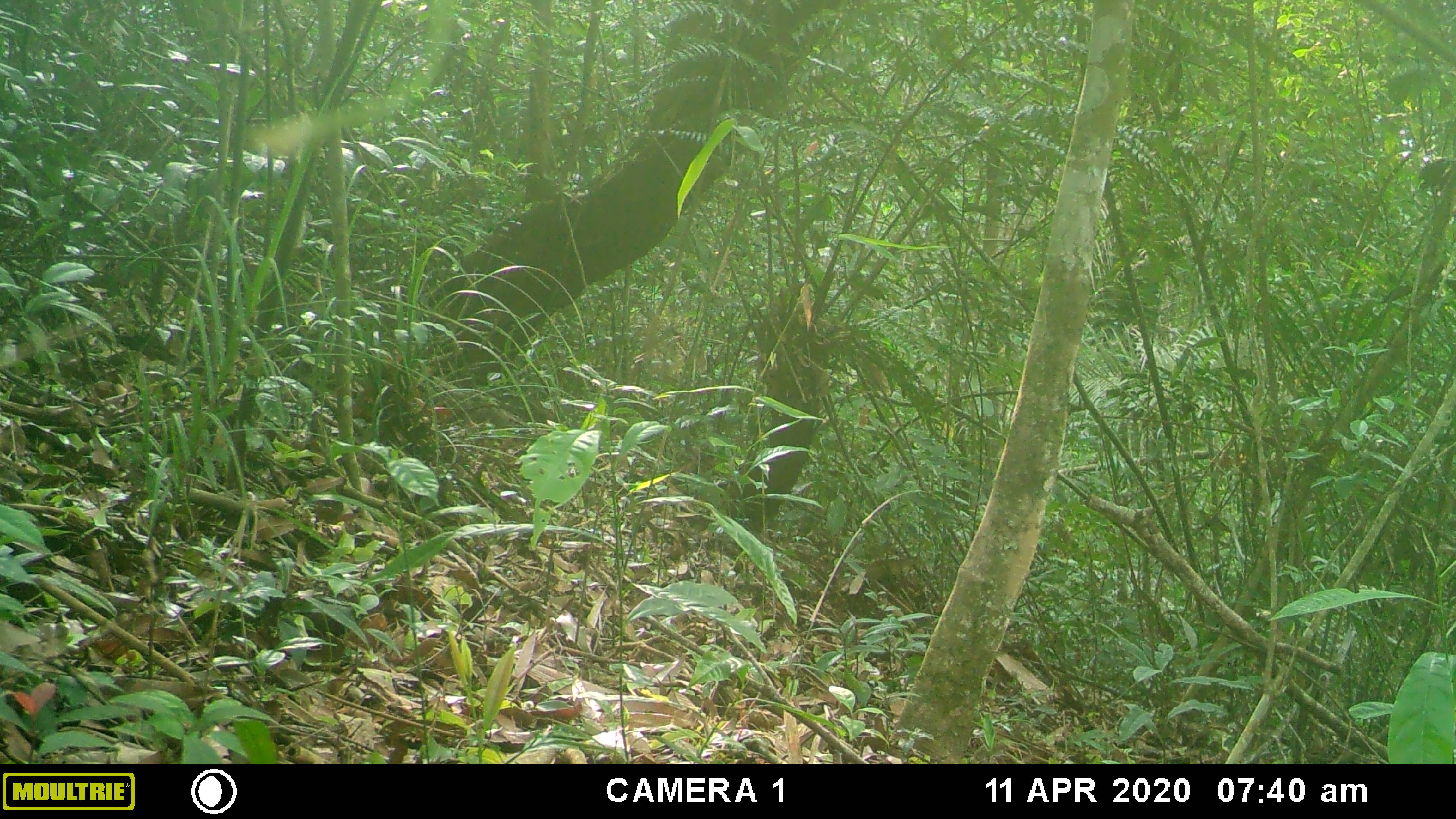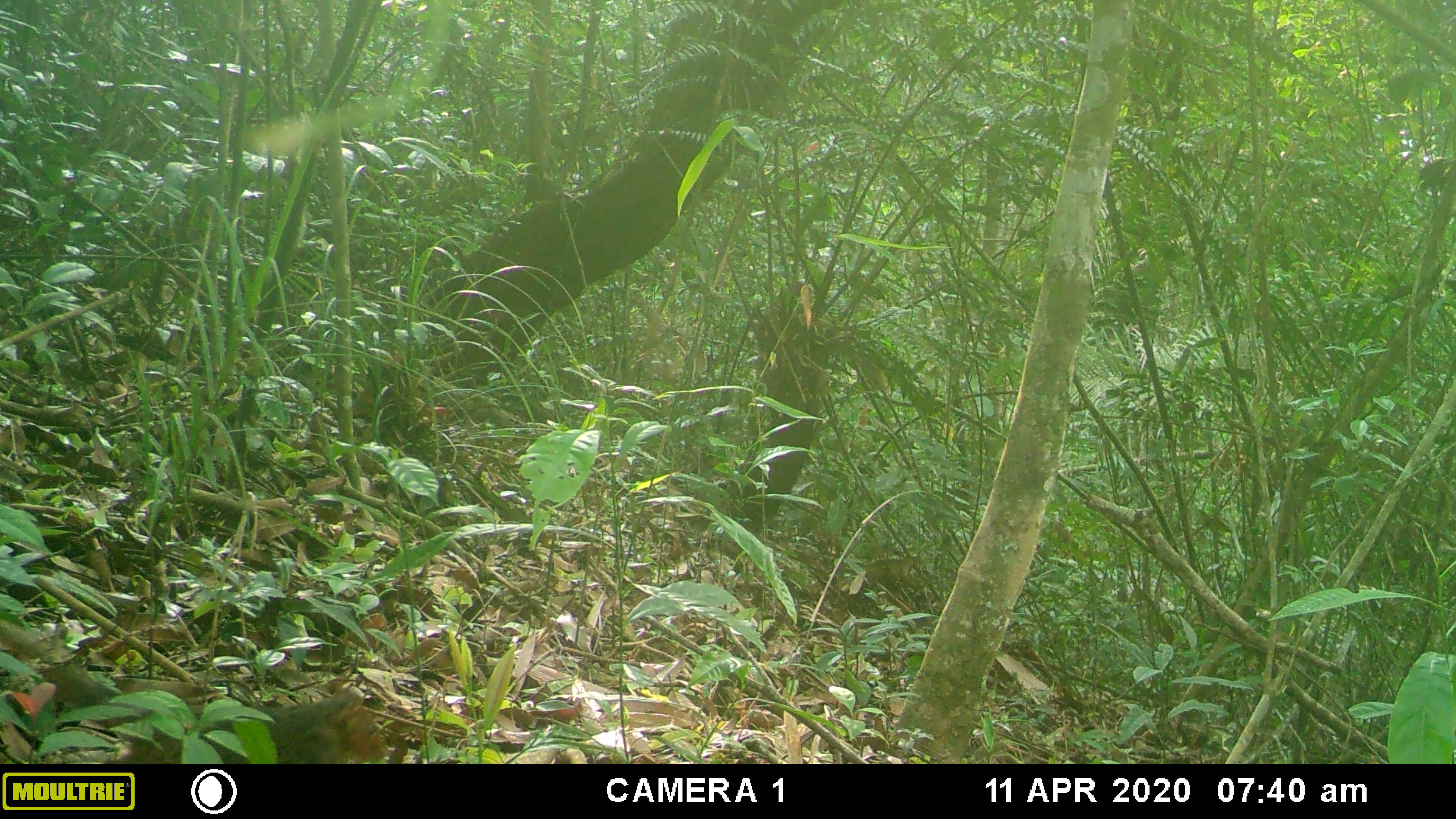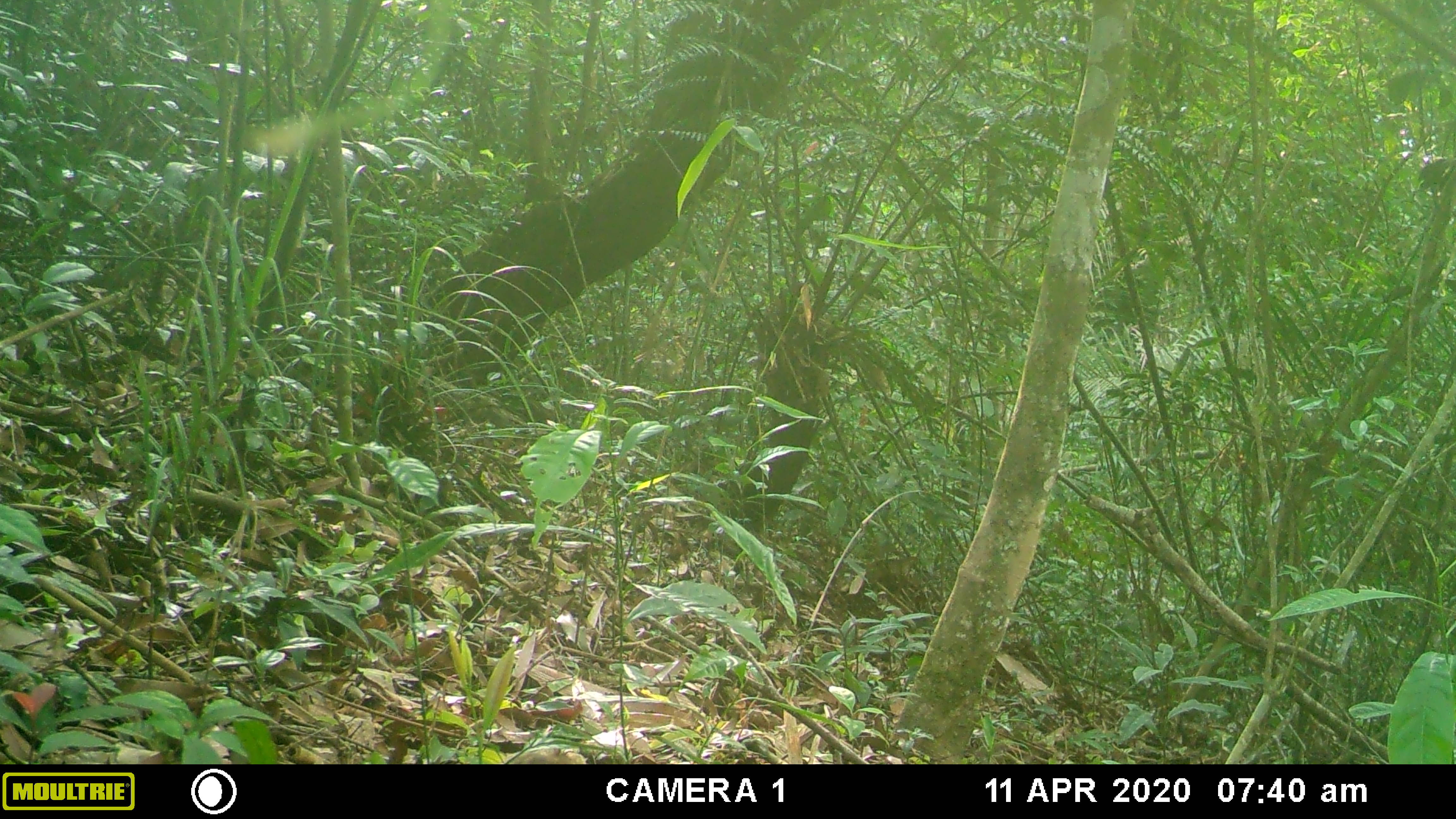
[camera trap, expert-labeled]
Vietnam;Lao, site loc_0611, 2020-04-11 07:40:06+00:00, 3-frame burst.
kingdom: Animalia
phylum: Chordata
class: Mammalia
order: Rodentia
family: Sciuridae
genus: Dremomys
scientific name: Dremomys rufigenis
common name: red-cheeked squirrel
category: red cheeked squirrel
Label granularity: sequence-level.